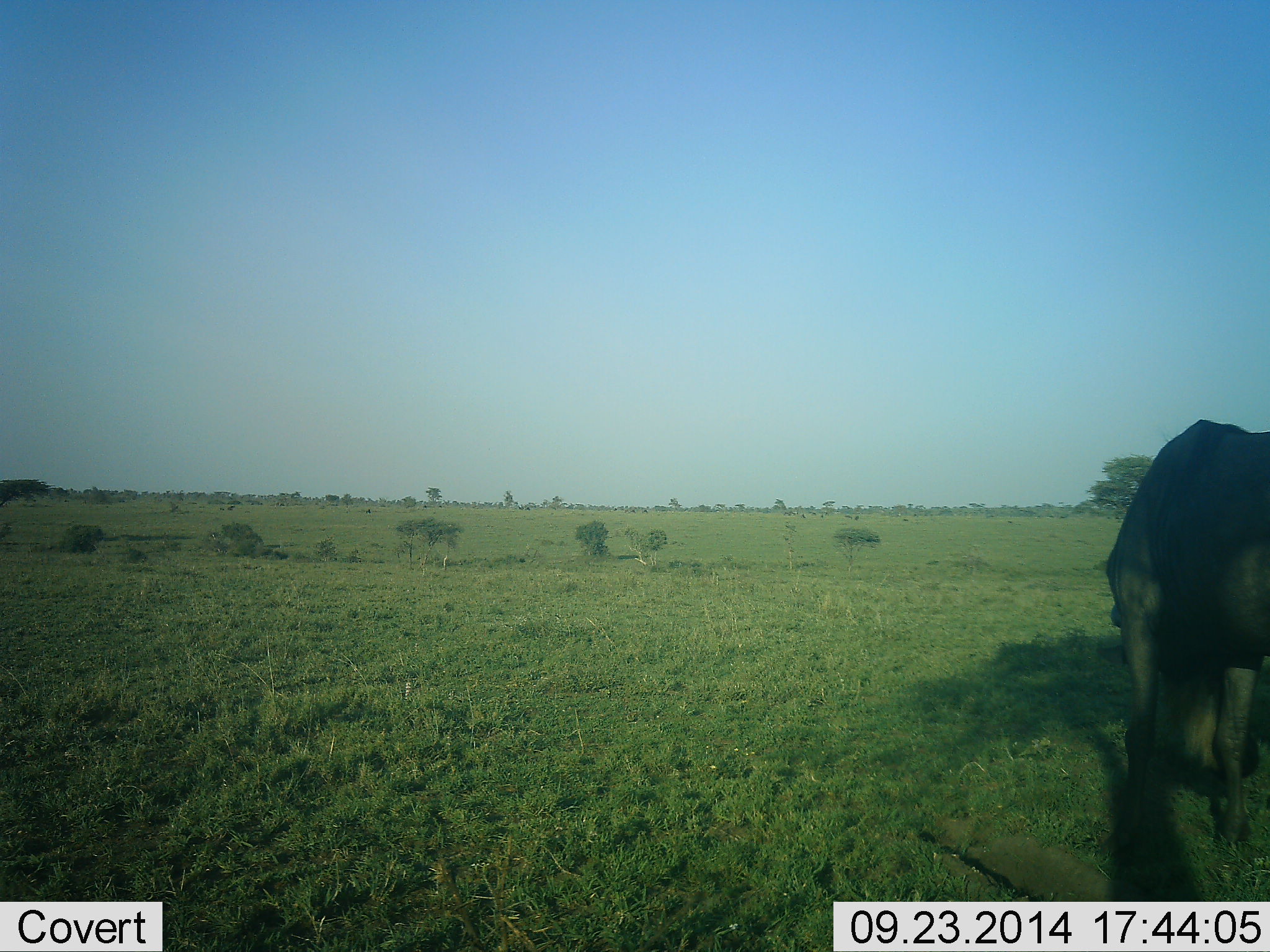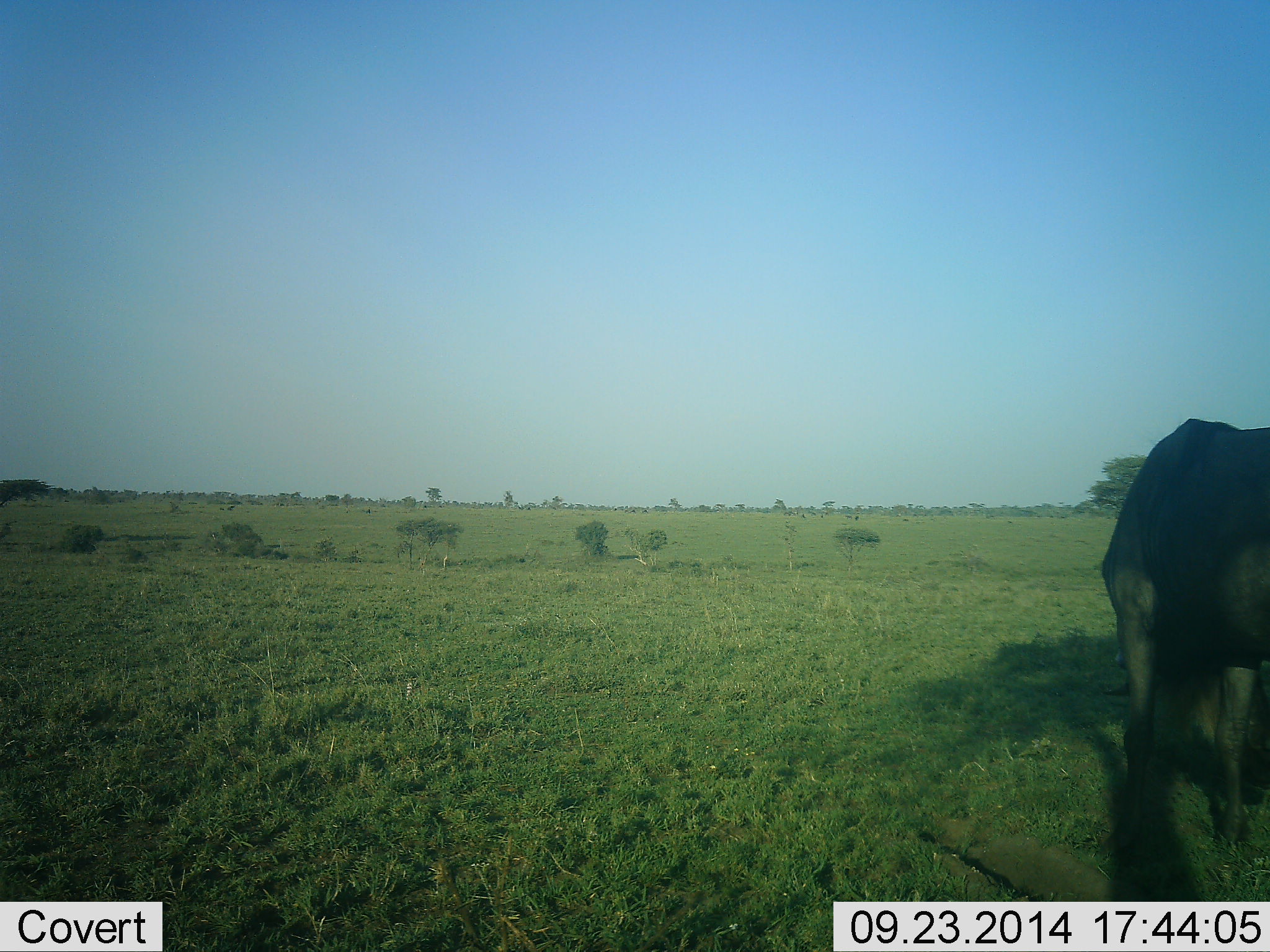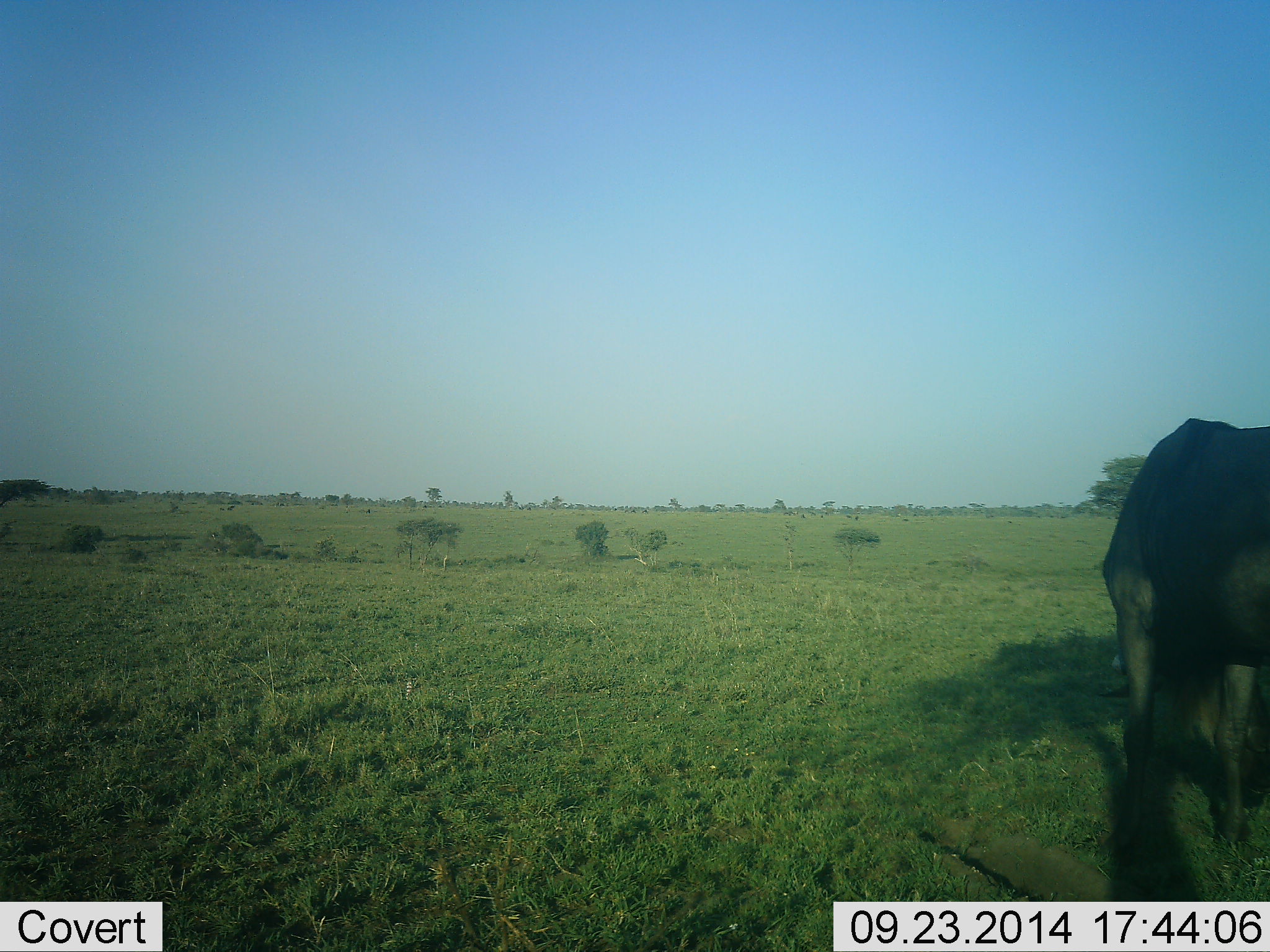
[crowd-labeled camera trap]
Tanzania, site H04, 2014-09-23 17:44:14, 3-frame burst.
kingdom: Animalia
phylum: Chordata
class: Mammalia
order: Artiodactyla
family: Bovidae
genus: Connochaetes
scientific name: Connochaetes taurinus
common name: blue wildebeest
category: wildebeest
Wildebeest (blue wildebeest) (Connochaetes taurinus), count 1. Behavior (volunteer vote fractions): standing 30%, resting 10%, moving 10%, interacting 0%. Young present (vote fraction): 0%. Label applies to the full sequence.